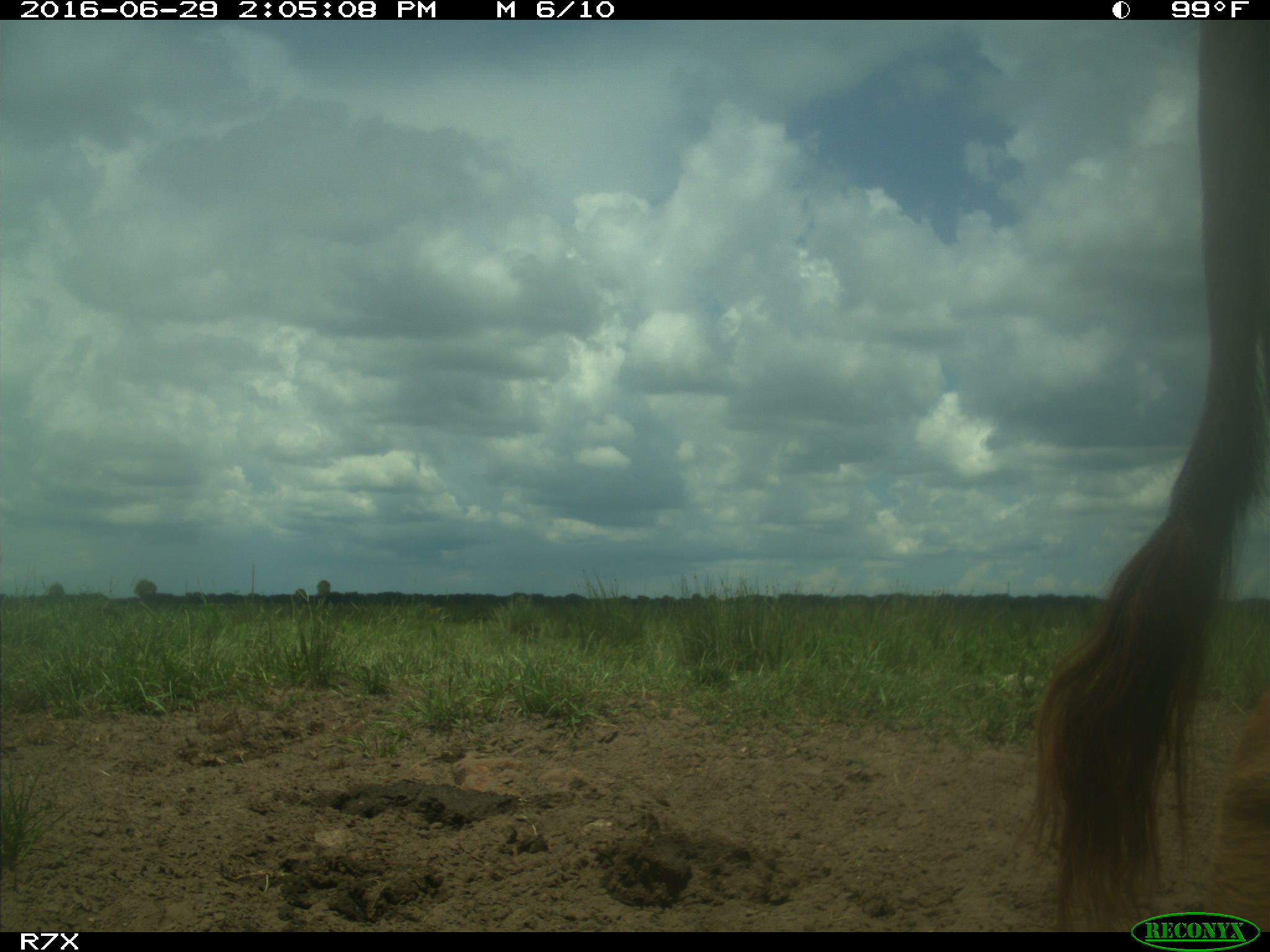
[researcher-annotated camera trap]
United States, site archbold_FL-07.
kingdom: Animalia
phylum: Chordata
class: Mammalia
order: Artiodactyla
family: Bovidae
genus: Bos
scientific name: Bos taurus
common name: domestic cow